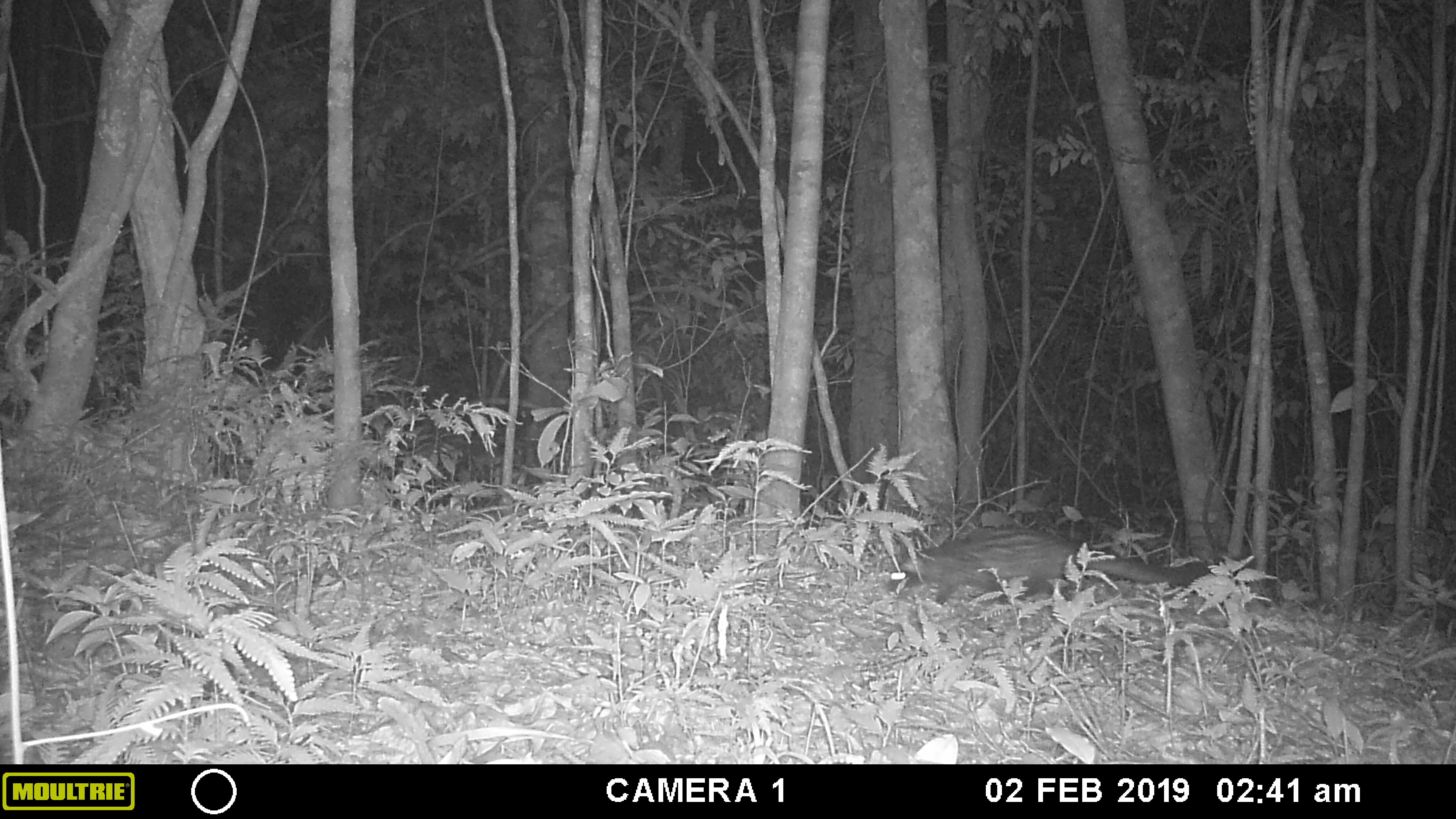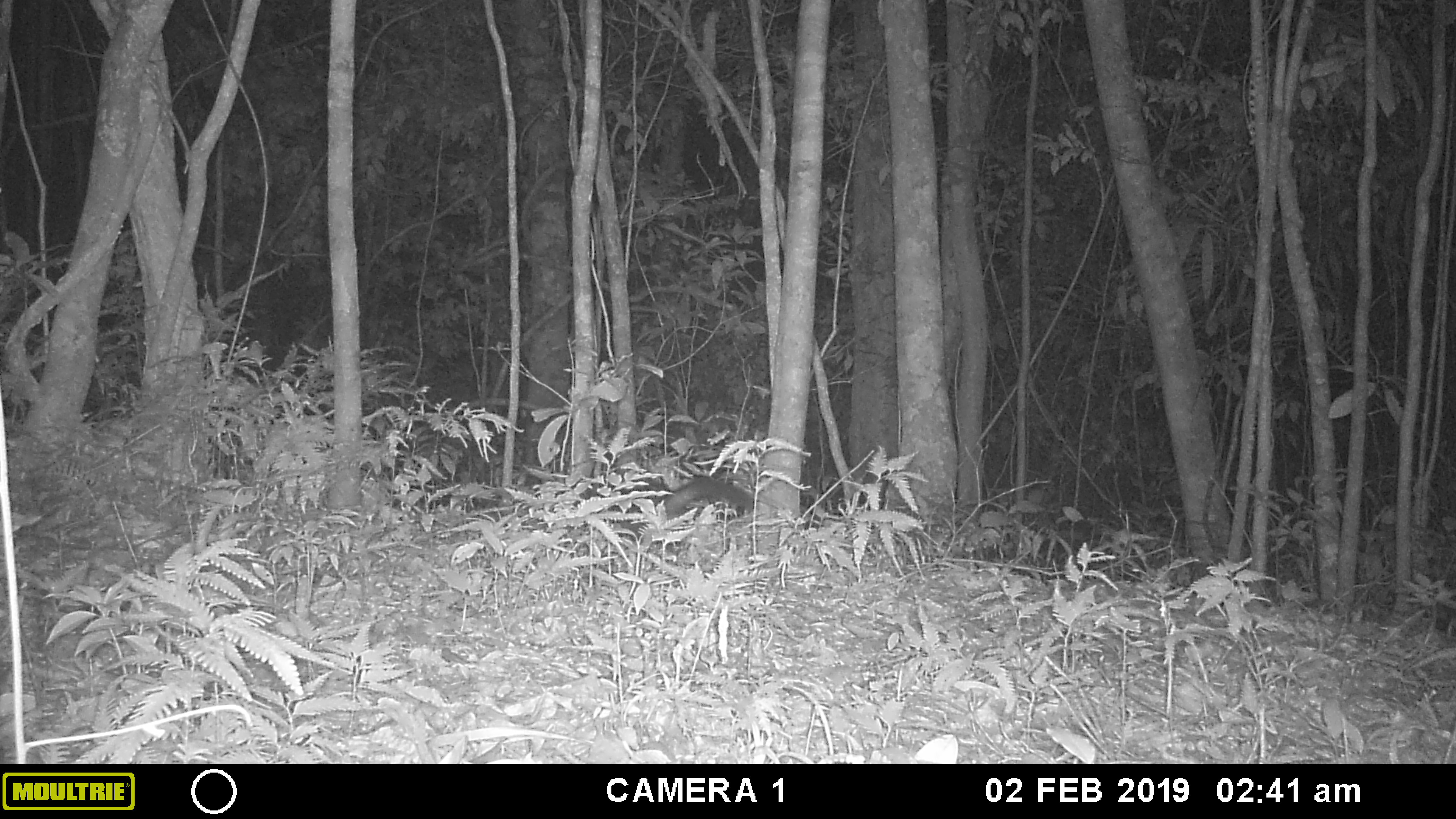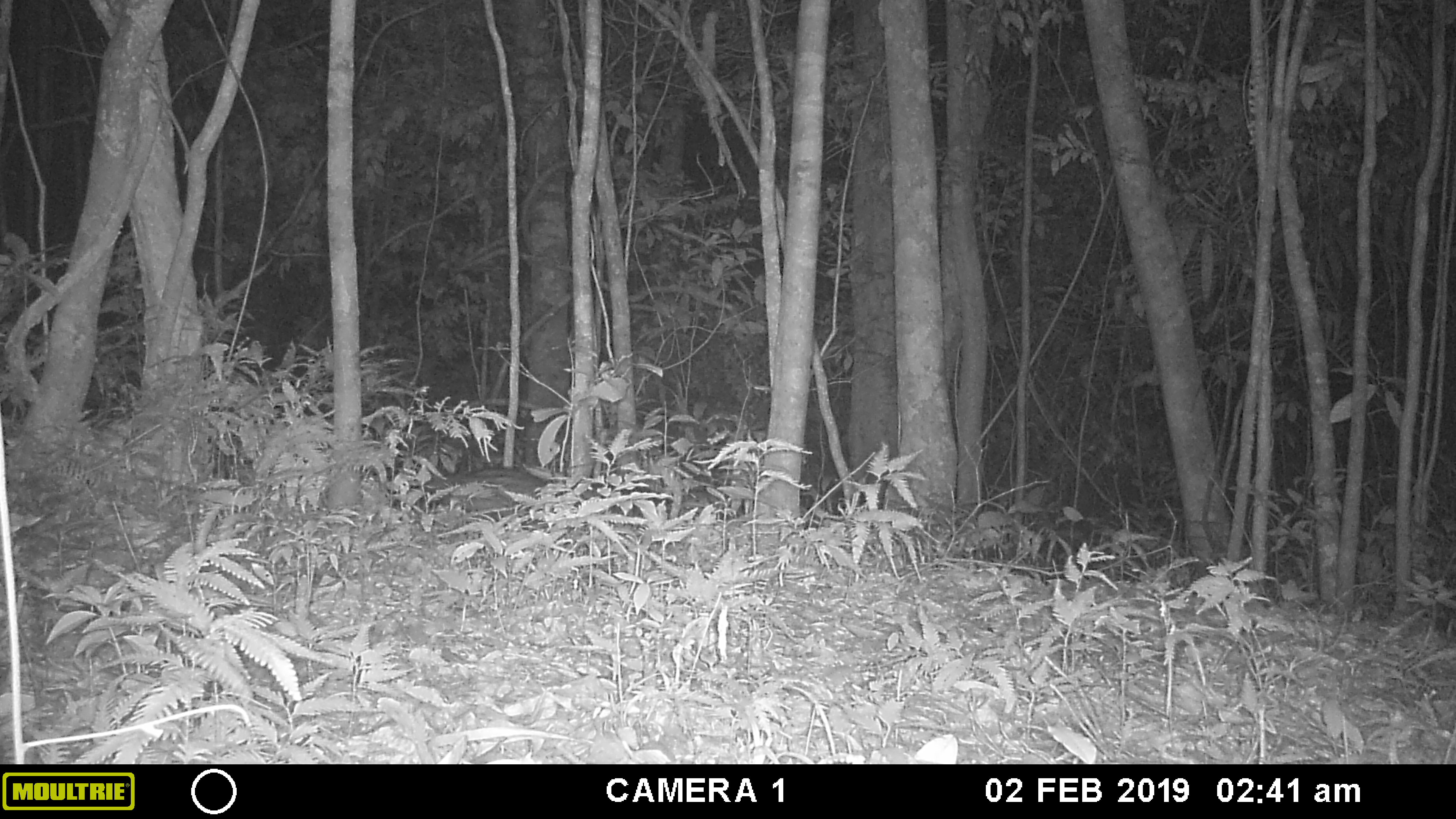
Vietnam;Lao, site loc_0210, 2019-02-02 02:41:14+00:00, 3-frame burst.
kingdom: Animalia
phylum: Chordata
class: Mammalia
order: Carnivora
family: Viverridae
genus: Paradoxurus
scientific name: Paradoxurus hermaphroditus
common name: common palm civet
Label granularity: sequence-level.